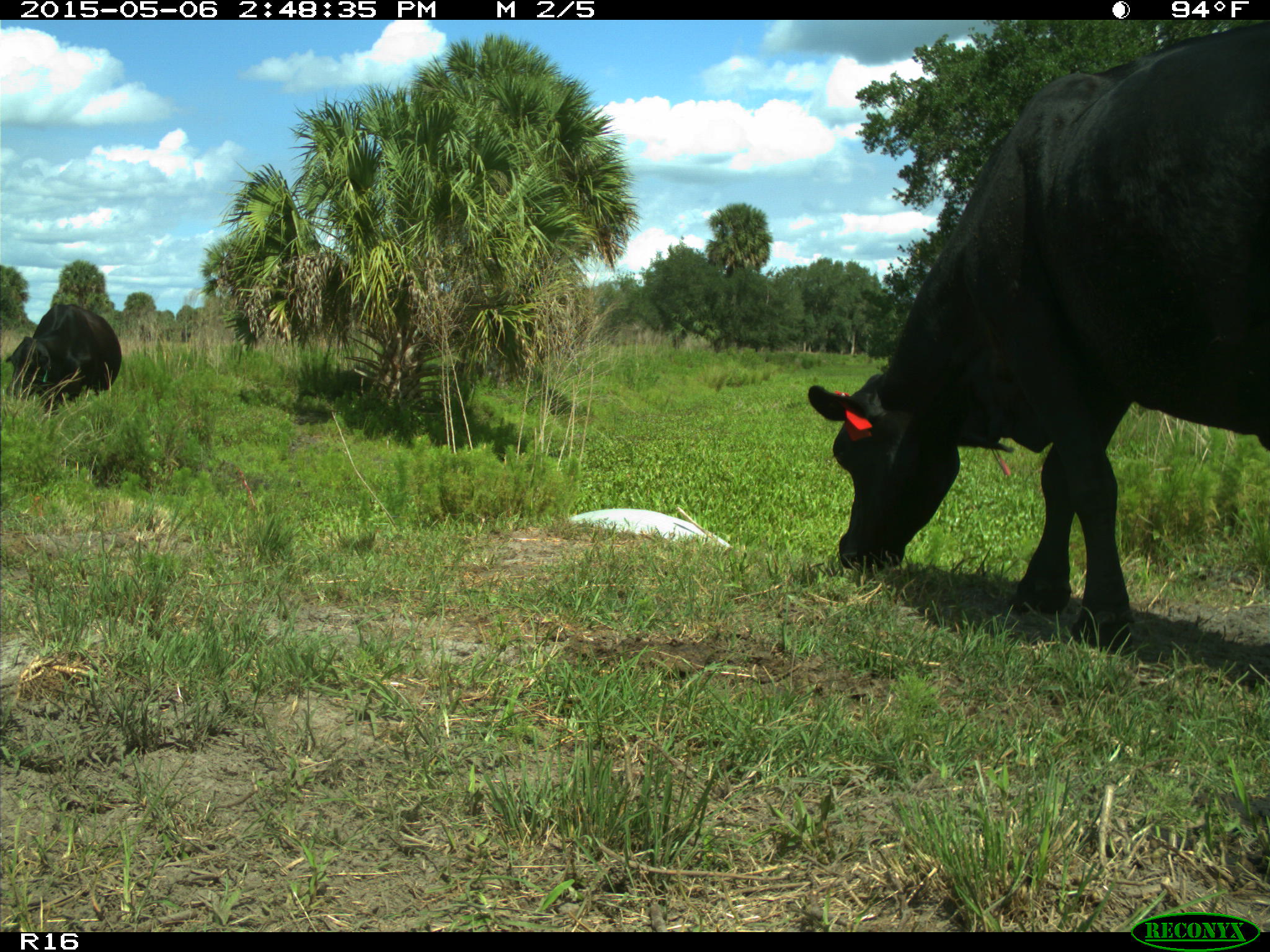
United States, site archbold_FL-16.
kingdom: Animalia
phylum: Chordata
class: Mammalia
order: Artiodactyla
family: Bovidae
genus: Bos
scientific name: Bos taurus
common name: domestic cow